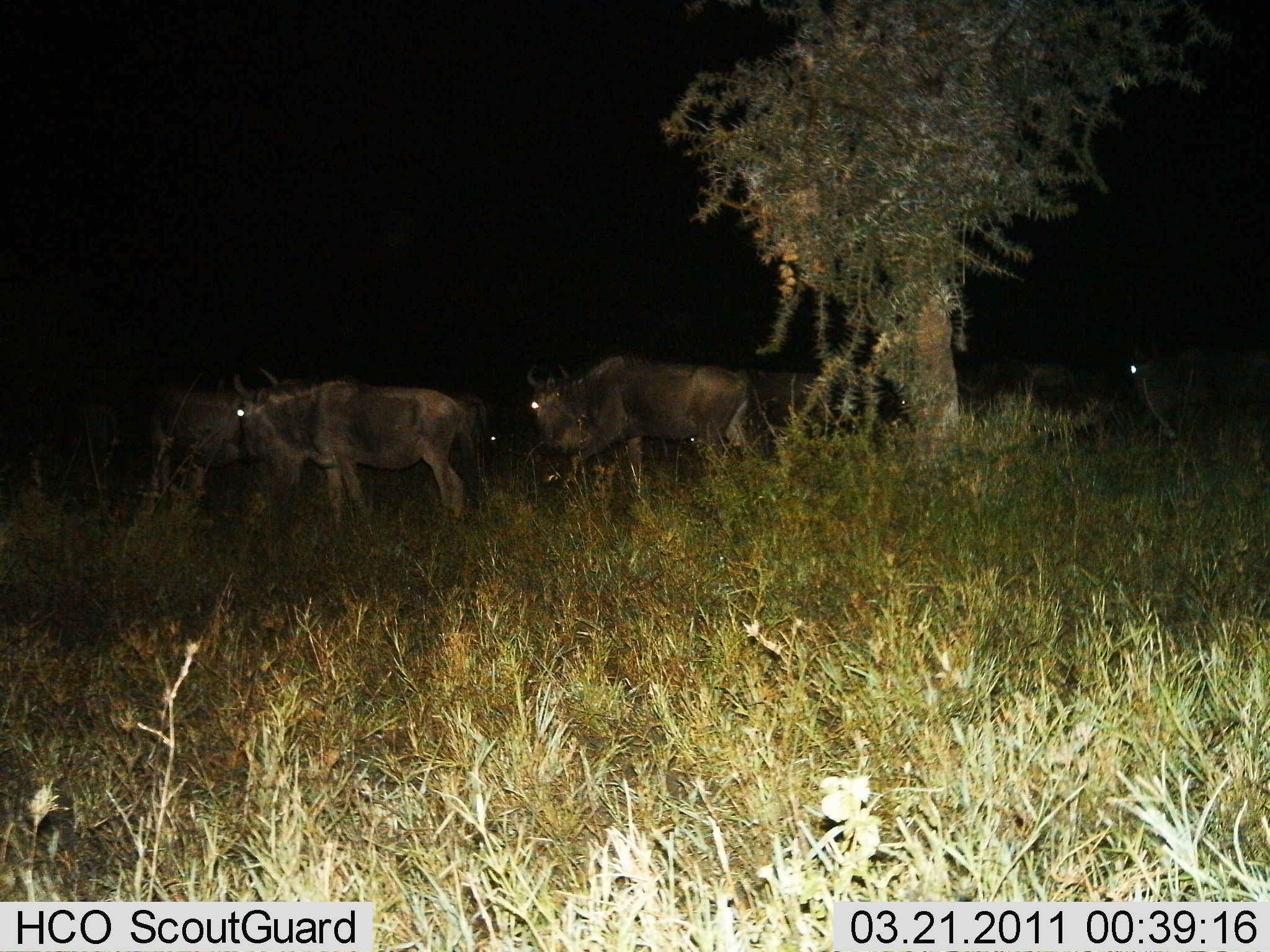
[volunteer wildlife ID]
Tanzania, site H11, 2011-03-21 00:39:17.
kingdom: Animalia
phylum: Chordata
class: Mammalia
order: Artiodactyla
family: Bovidae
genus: Connochaetes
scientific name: Connochaetes taurinus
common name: blue wildebeest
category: wildebeest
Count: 4.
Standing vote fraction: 50%.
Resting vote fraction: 0%.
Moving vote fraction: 60%.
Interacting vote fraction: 0%.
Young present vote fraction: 0%.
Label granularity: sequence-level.